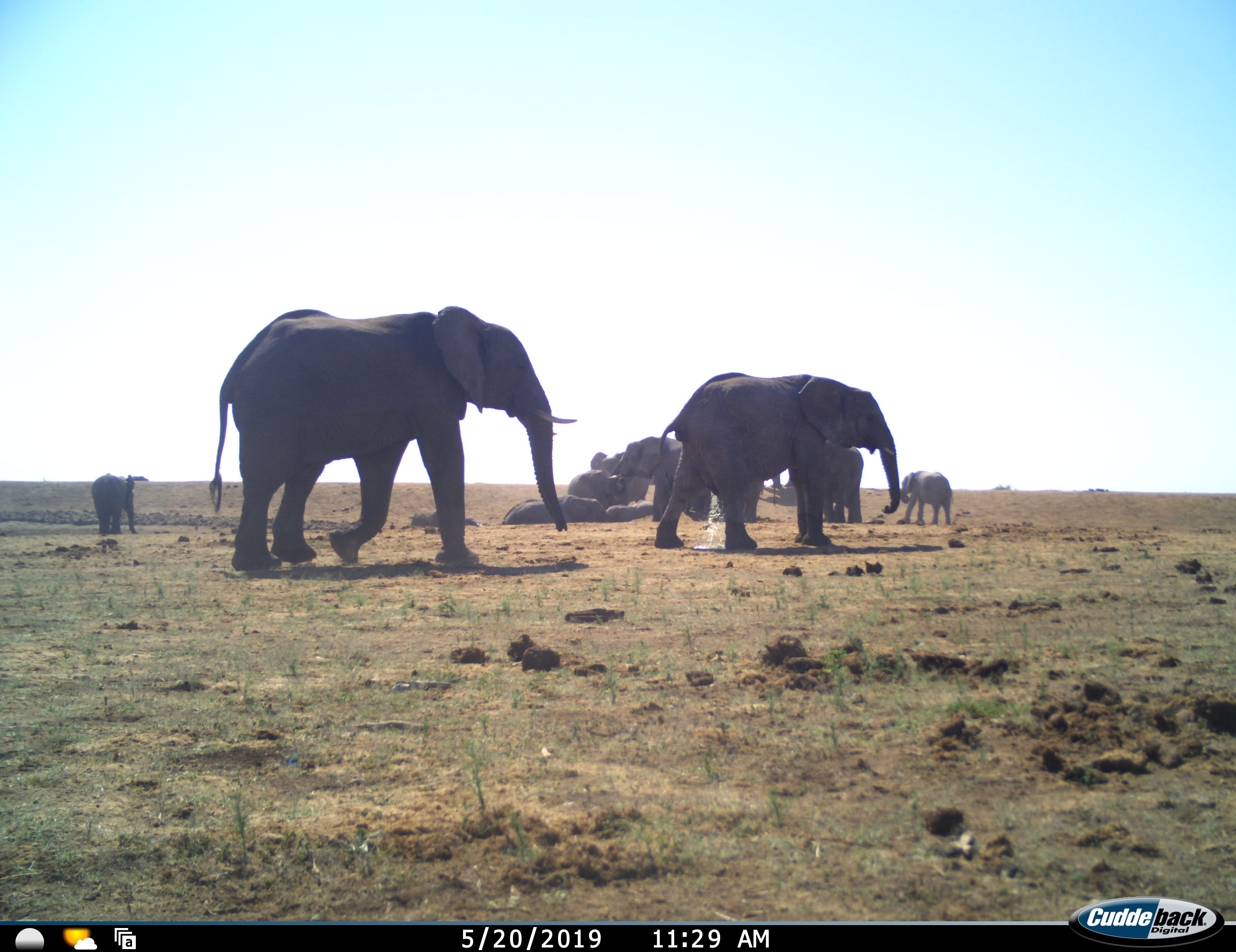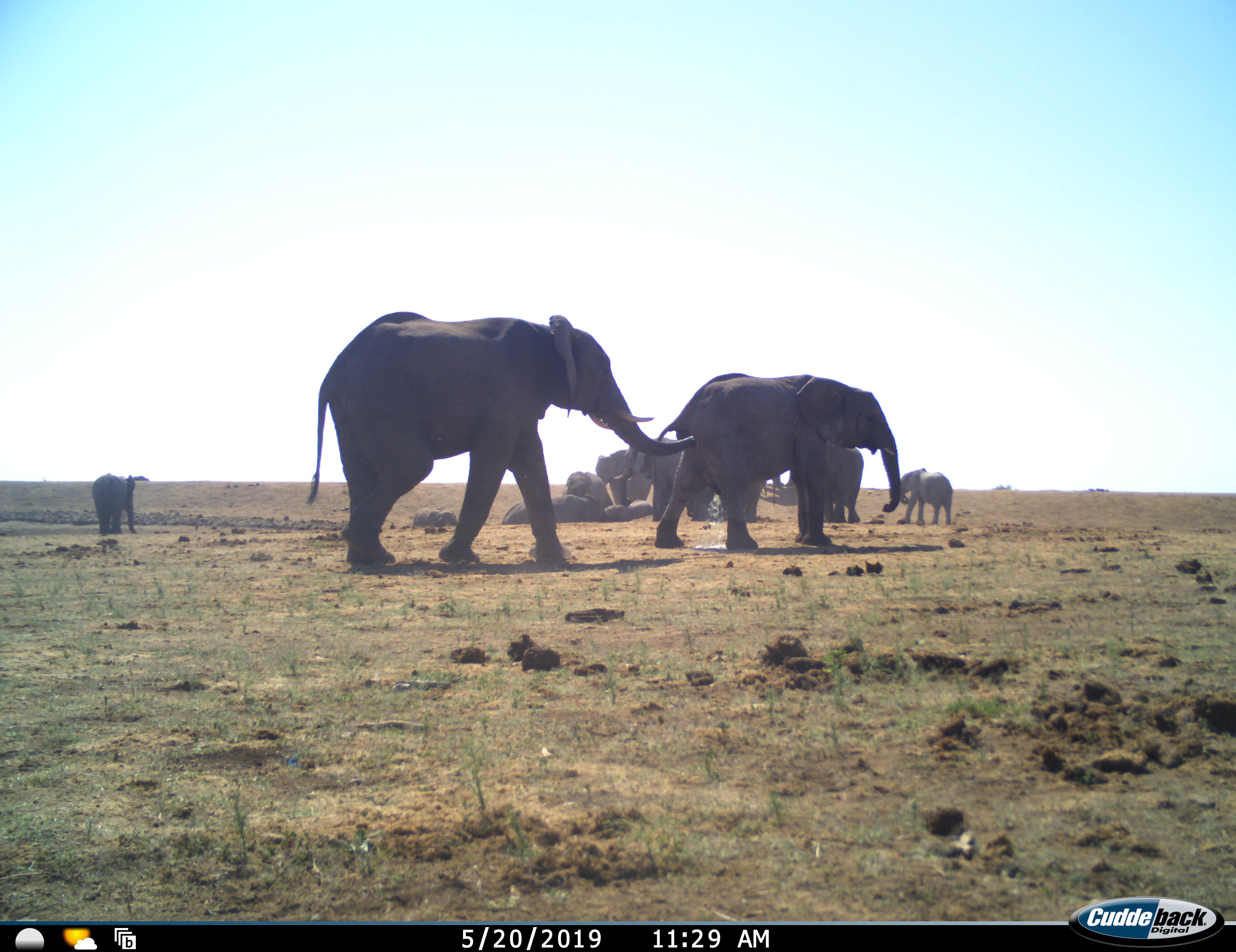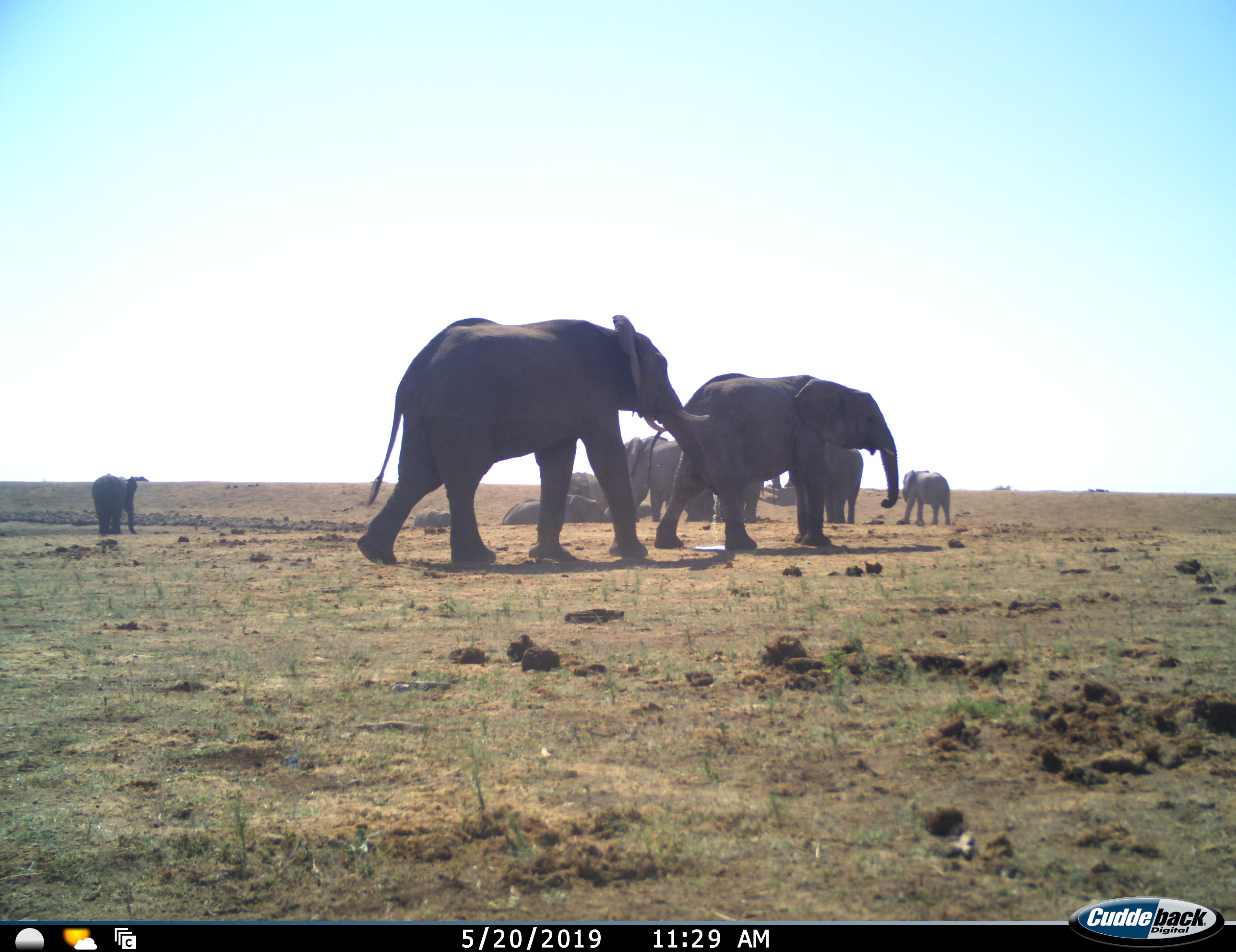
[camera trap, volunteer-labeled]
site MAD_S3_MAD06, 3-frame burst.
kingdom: Animalia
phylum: Chordata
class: Mammalia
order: Proboscidea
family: Elephantidae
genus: Loxodonta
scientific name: Loxodonta africana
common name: african bush elephant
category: elephant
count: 11-50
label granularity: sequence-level